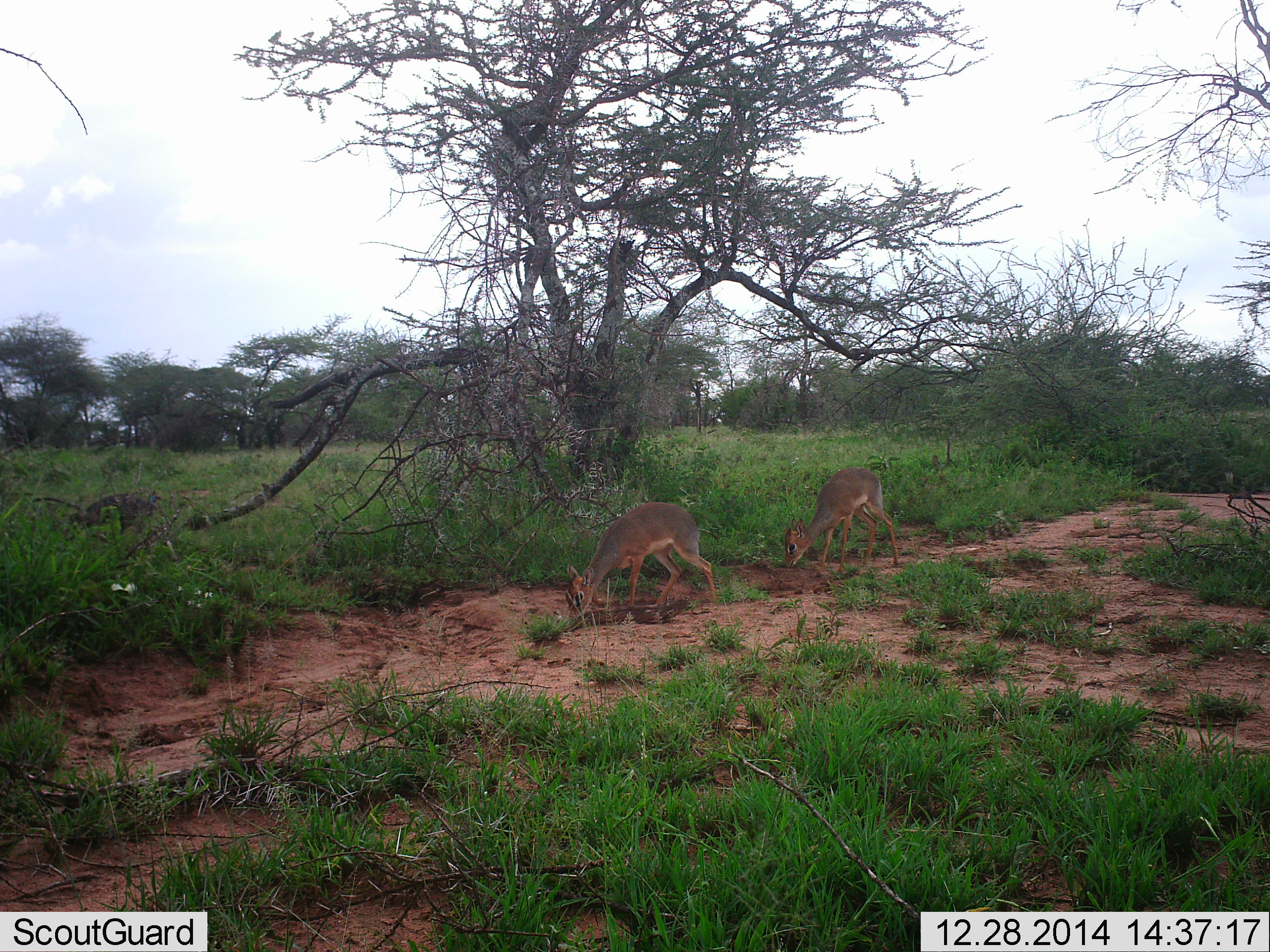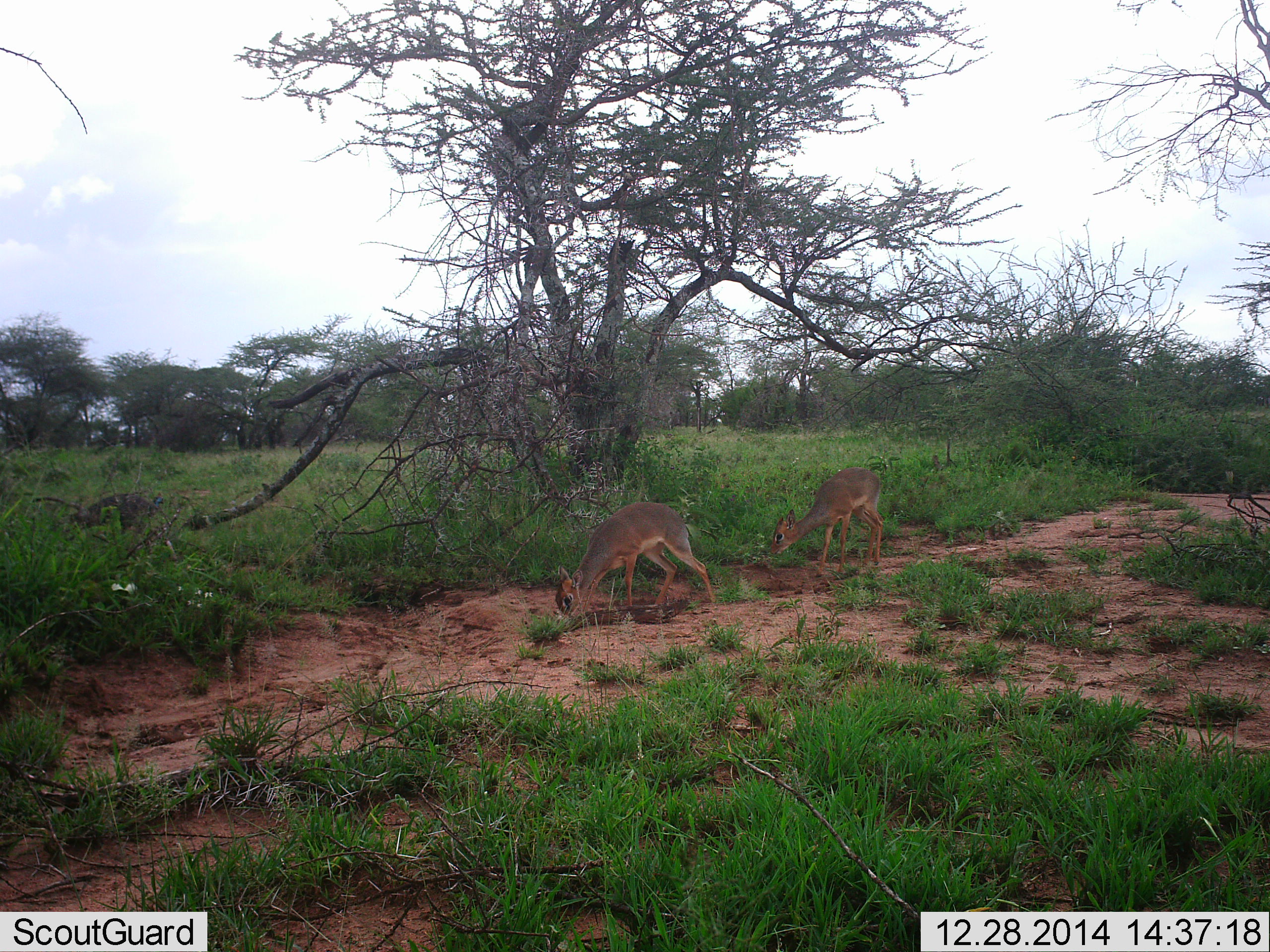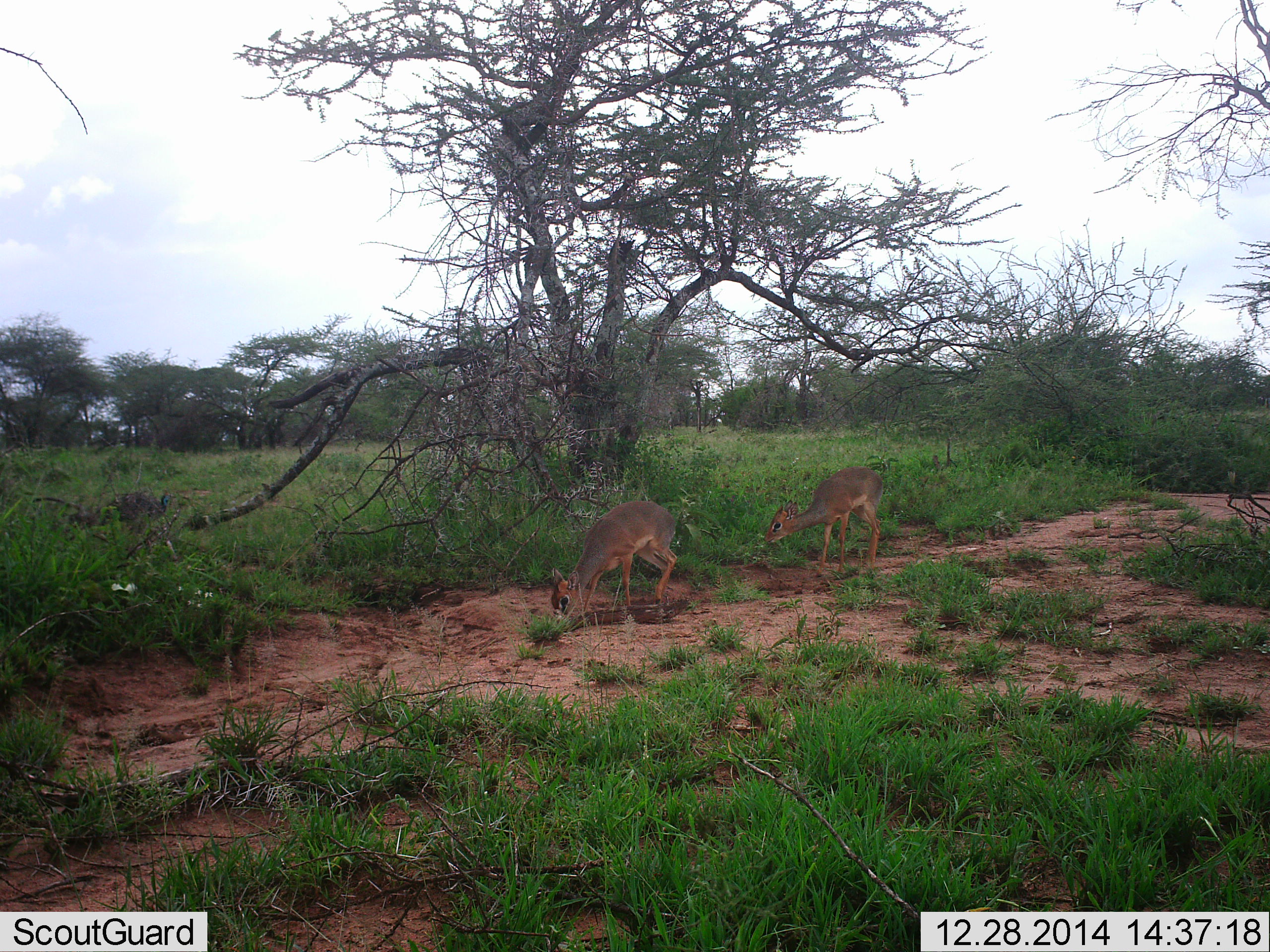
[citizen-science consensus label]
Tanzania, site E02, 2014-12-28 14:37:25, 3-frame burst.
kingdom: Animalia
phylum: Chordata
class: Mammalia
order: Artiodactyla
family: Bovidae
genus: Madoqua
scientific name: Madoqua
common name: dikdik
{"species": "dikdik (Madoqua)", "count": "2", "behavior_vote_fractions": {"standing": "25%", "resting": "0%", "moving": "8%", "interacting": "0%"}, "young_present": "0%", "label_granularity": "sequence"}